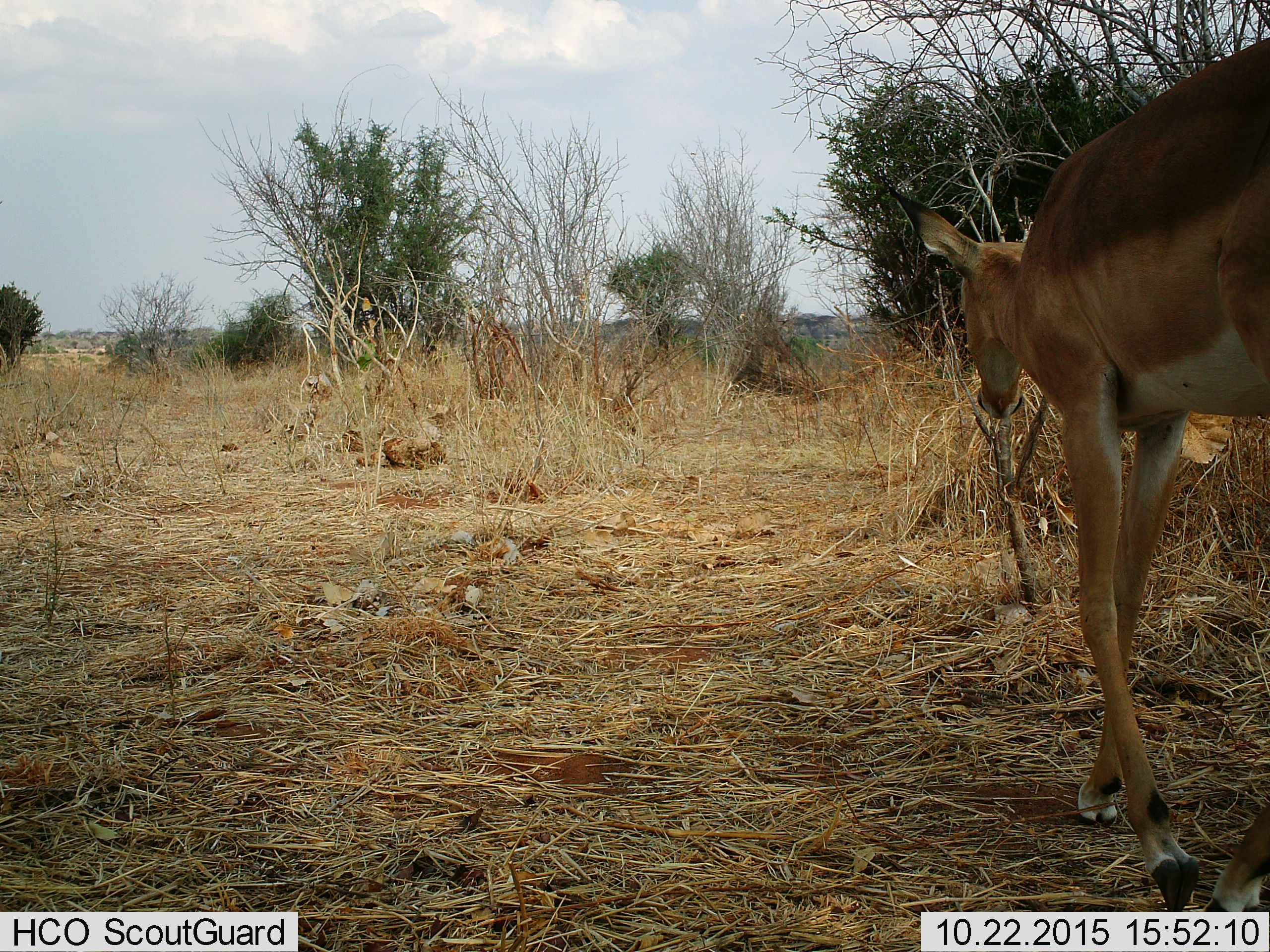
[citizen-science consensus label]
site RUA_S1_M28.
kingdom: Animalia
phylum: Chordata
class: Mammalia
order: Artiodactyla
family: Bovidae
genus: Aepyceros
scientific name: Aepyceros melampus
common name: impala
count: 1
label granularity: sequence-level